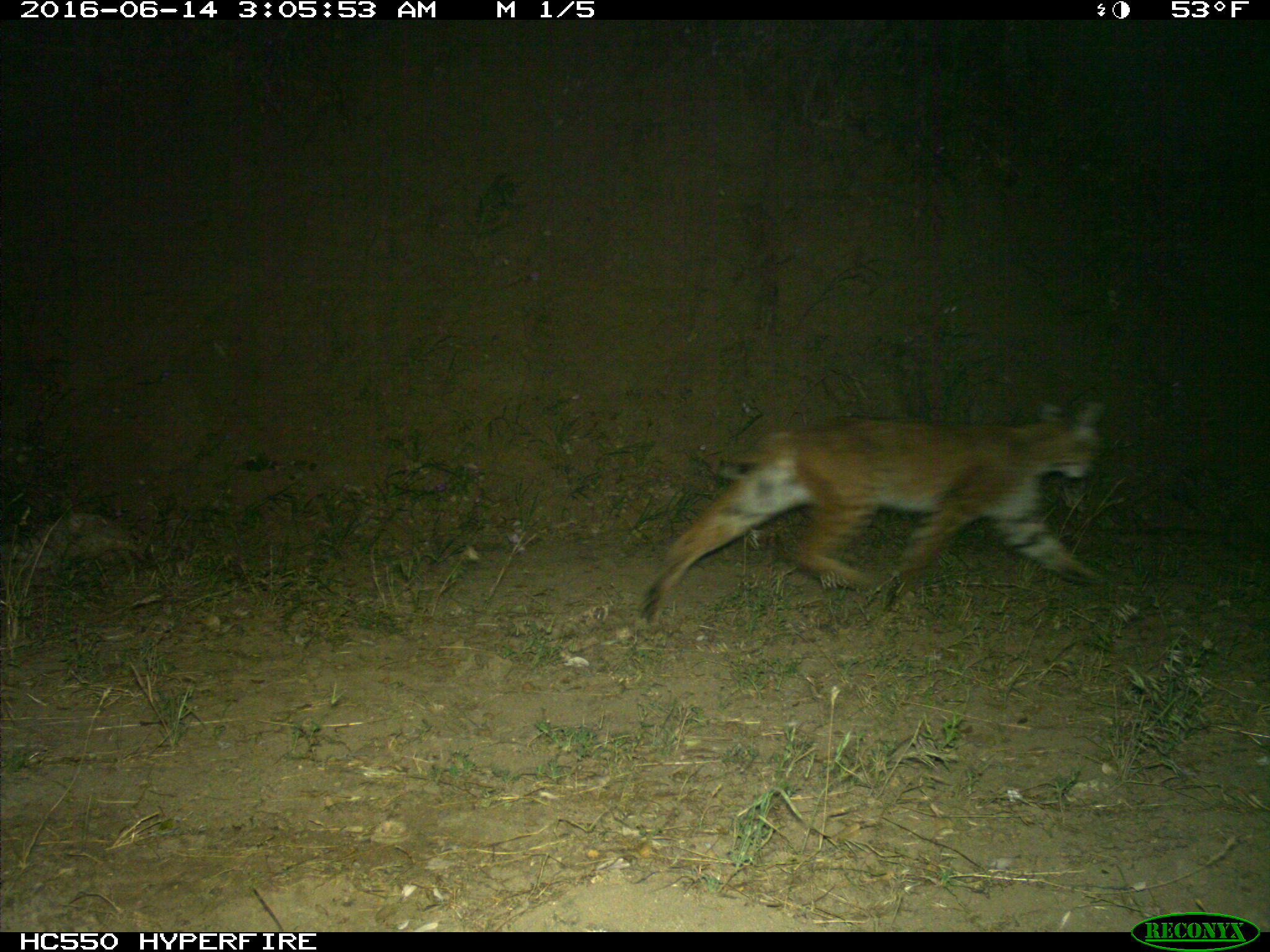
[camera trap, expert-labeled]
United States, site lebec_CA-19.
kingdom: Animalia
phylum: Chordata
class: Mammalia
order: Carnivora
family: Felidae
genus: Lynx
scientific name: Lynx rufus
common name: bobcat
Lynx rufus (bobcat).